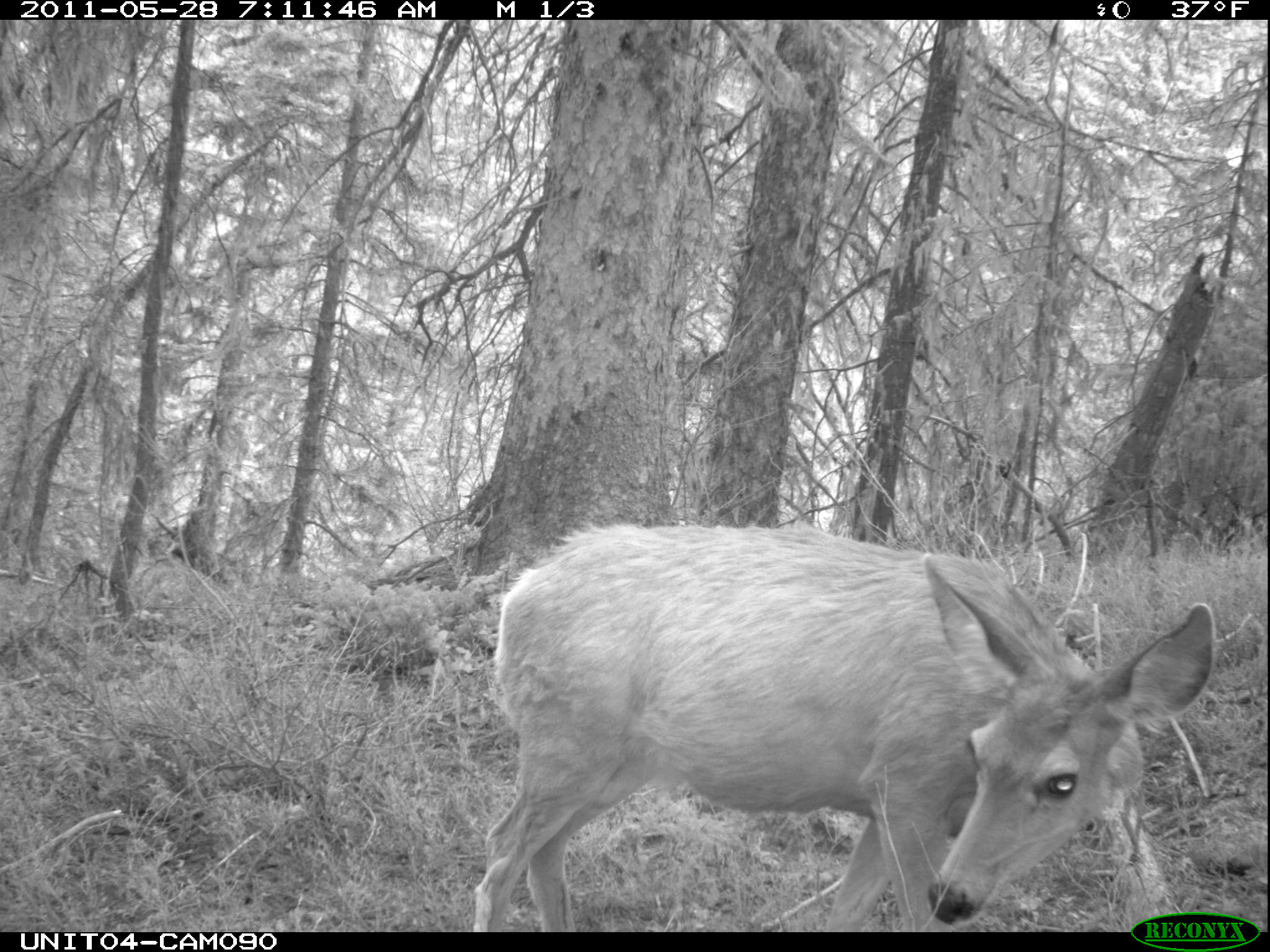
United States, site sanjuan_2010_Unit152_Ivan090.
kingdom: Animalia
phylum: Chordata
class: Mammalia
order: Artiodactyla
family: Cervidae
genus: Odocoileus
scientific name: Odocoileus hemionus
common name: mule deer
Odocoileus hemionus (mule deer).